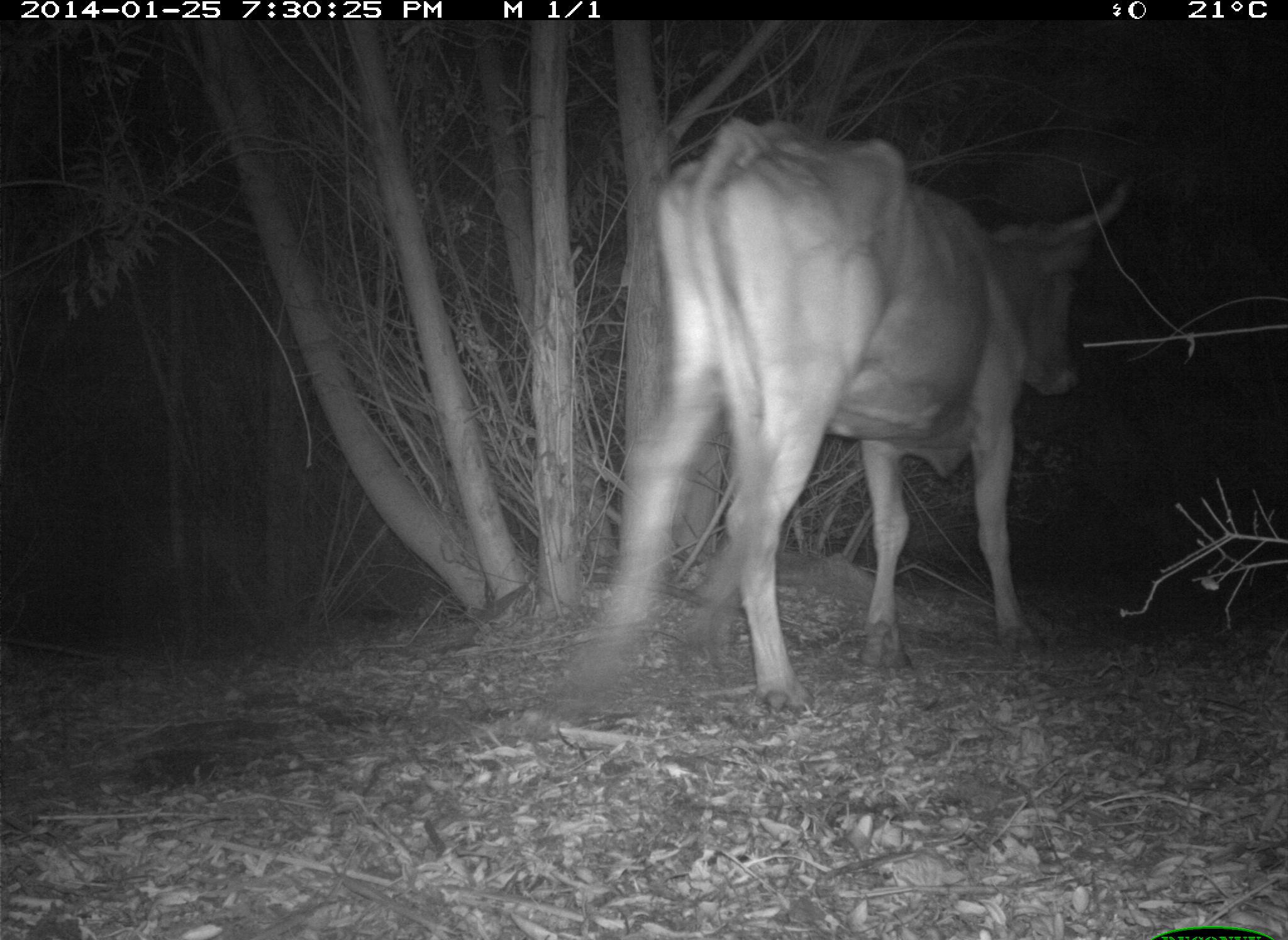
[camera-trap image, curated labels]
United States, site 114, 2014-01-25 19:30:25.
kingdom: Animalia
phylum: Chordata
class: Mammalia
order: Artiodactyla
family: Bovidae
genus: Bos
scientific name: Bos taurus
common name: cow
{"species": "cow (Bos taurus)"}